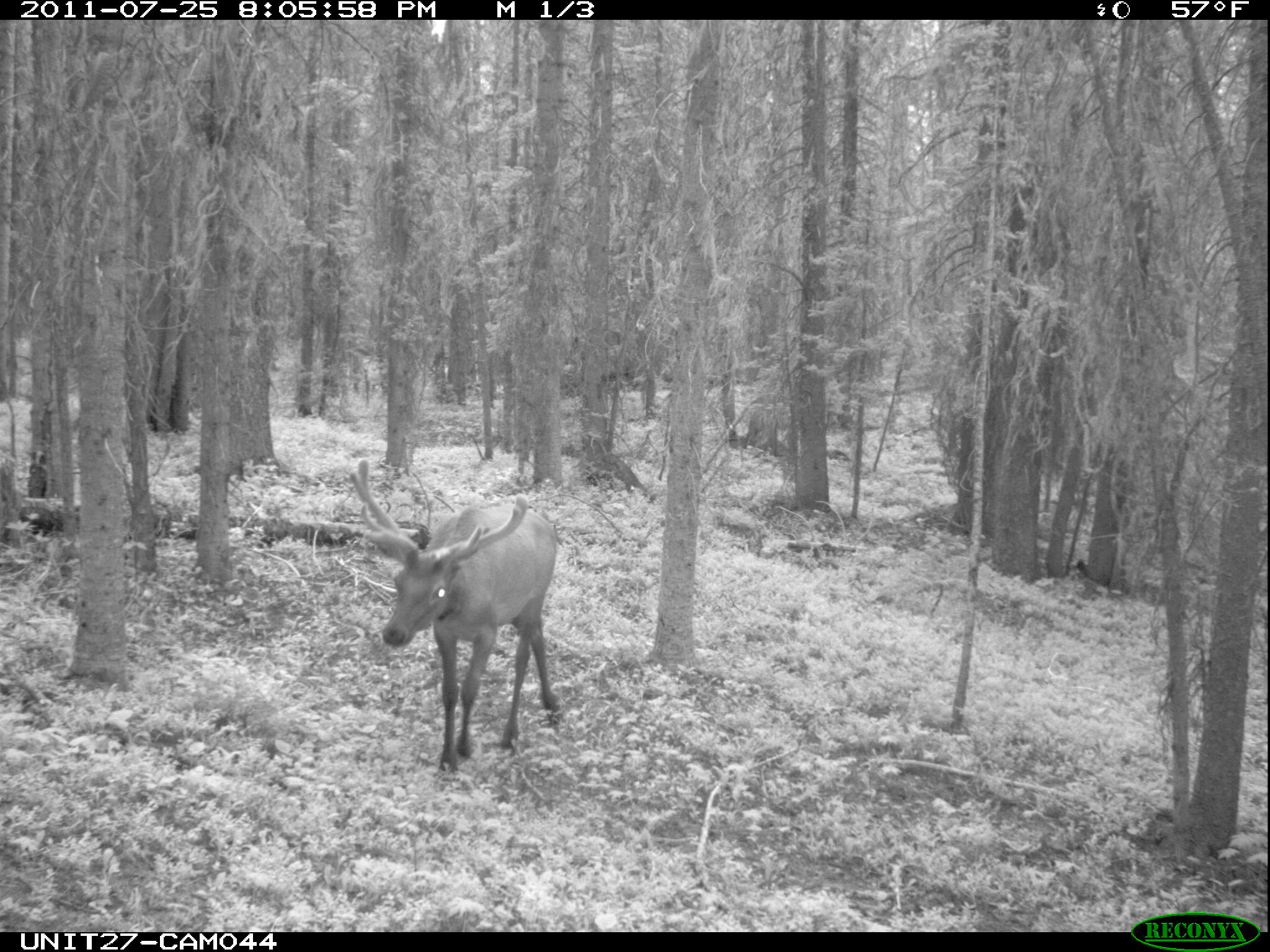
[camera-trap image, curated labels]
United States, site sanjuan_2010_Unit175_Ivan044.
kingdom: Animalia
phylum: Chordata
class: Mammalia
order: Artiodactyla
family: Cervidae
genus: Cervus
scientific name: Cervus elaphus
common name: red deer